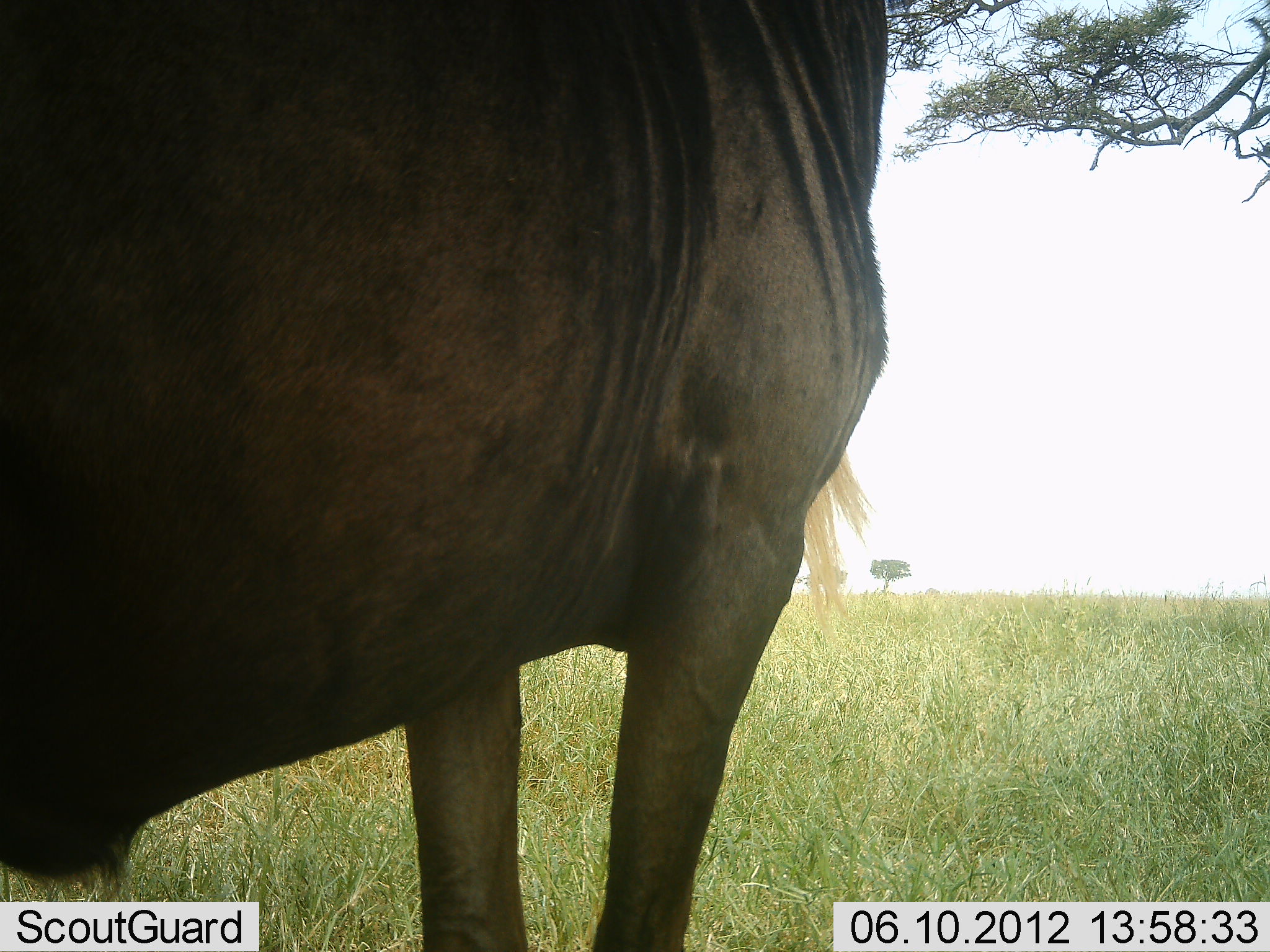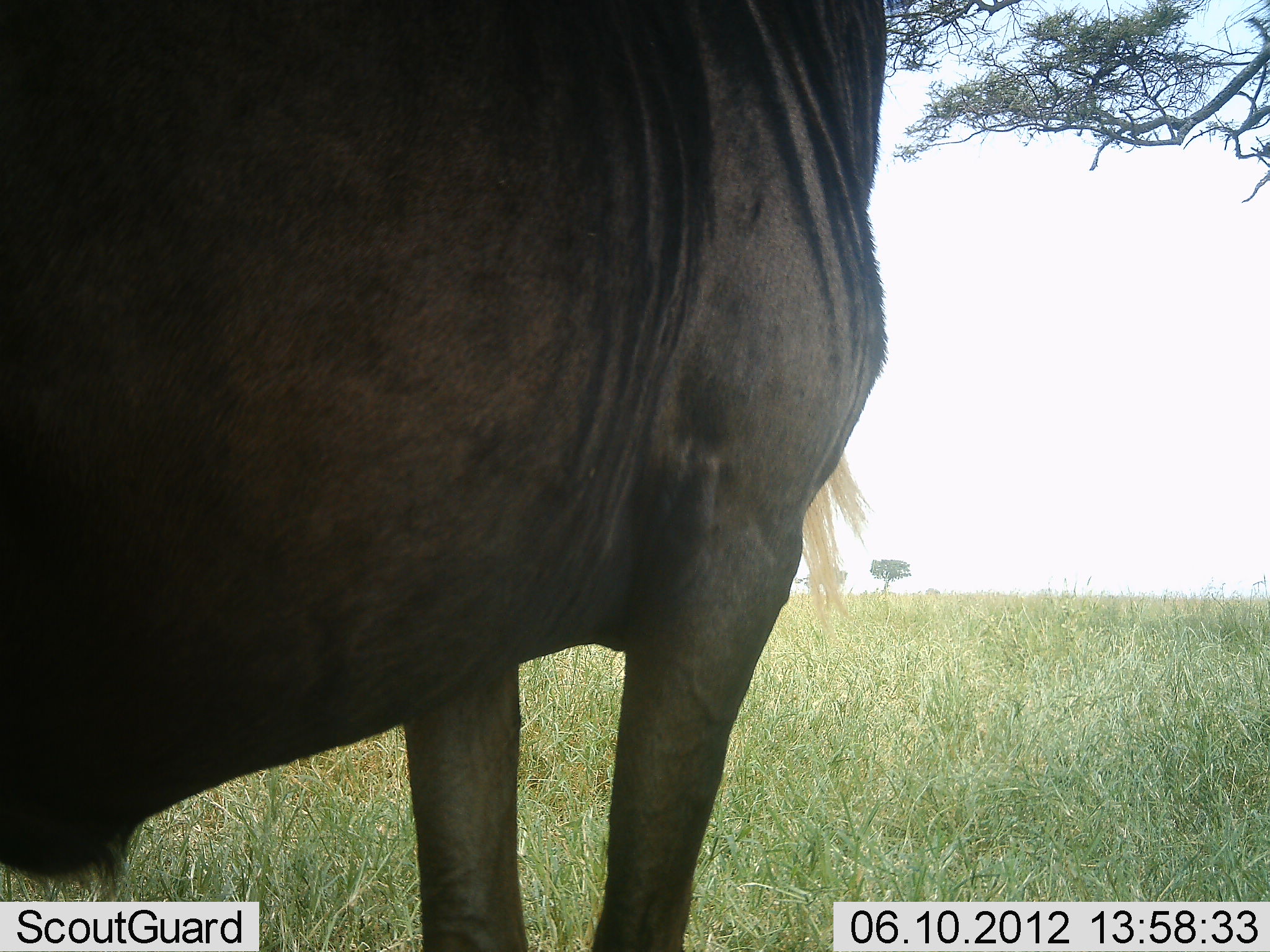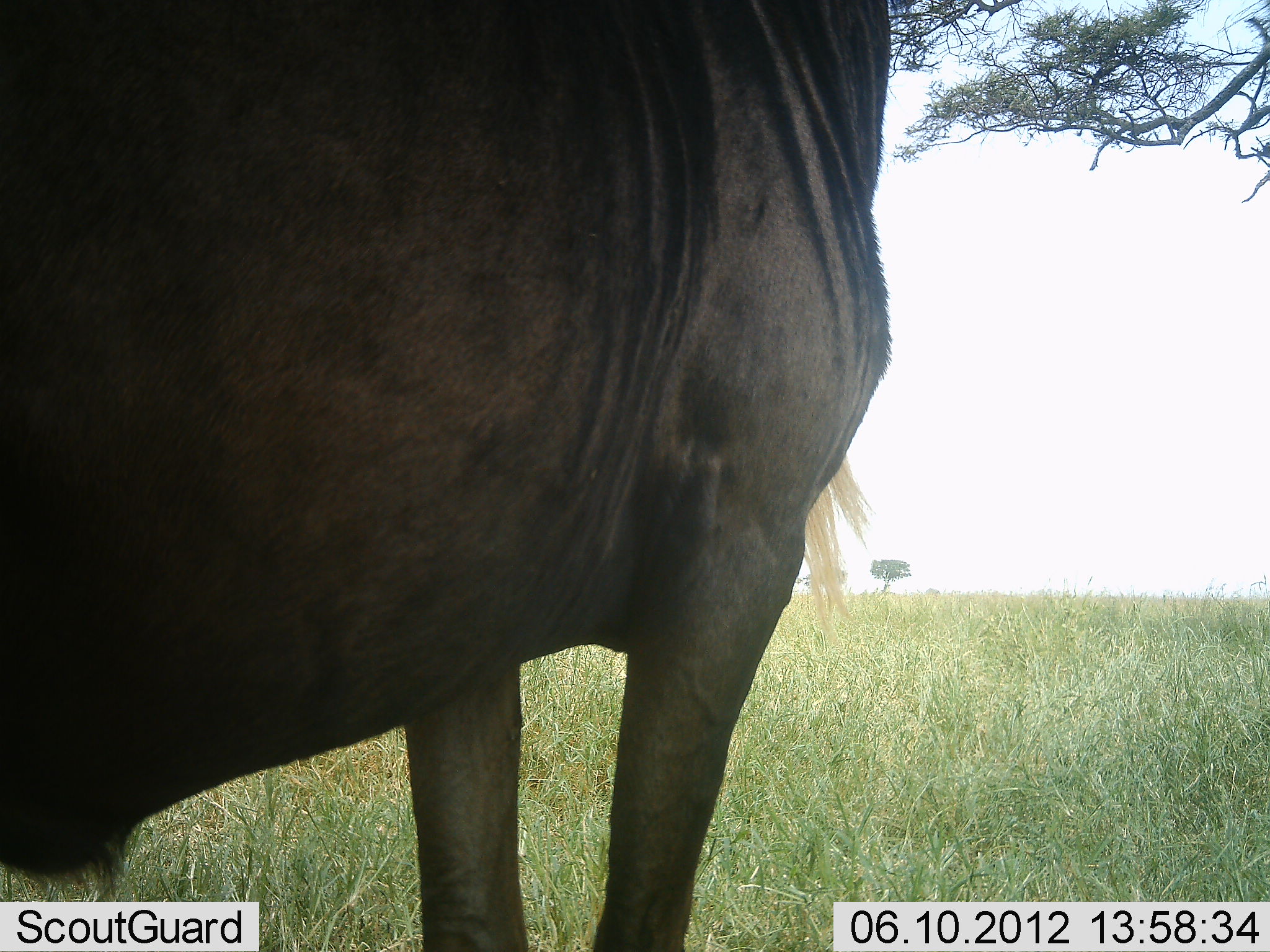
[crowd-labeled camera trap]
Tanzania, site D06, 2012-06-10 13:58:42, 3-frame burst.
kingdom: Animalia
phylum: Chordata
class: Mammalia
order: Artiodactyla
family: Bovidae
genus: Connochaetes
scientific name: Connochaetes taurinus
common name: blue wildebeest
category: wildebeest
Wildebeest (blue wildebeest) (Connochaetes taurinus), count 1. Behavior (volunteer vote fractions): standing 100%, resting 0%, moving 0%, interacting 0%. Young present (vote fraction): 0%. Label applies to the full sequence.